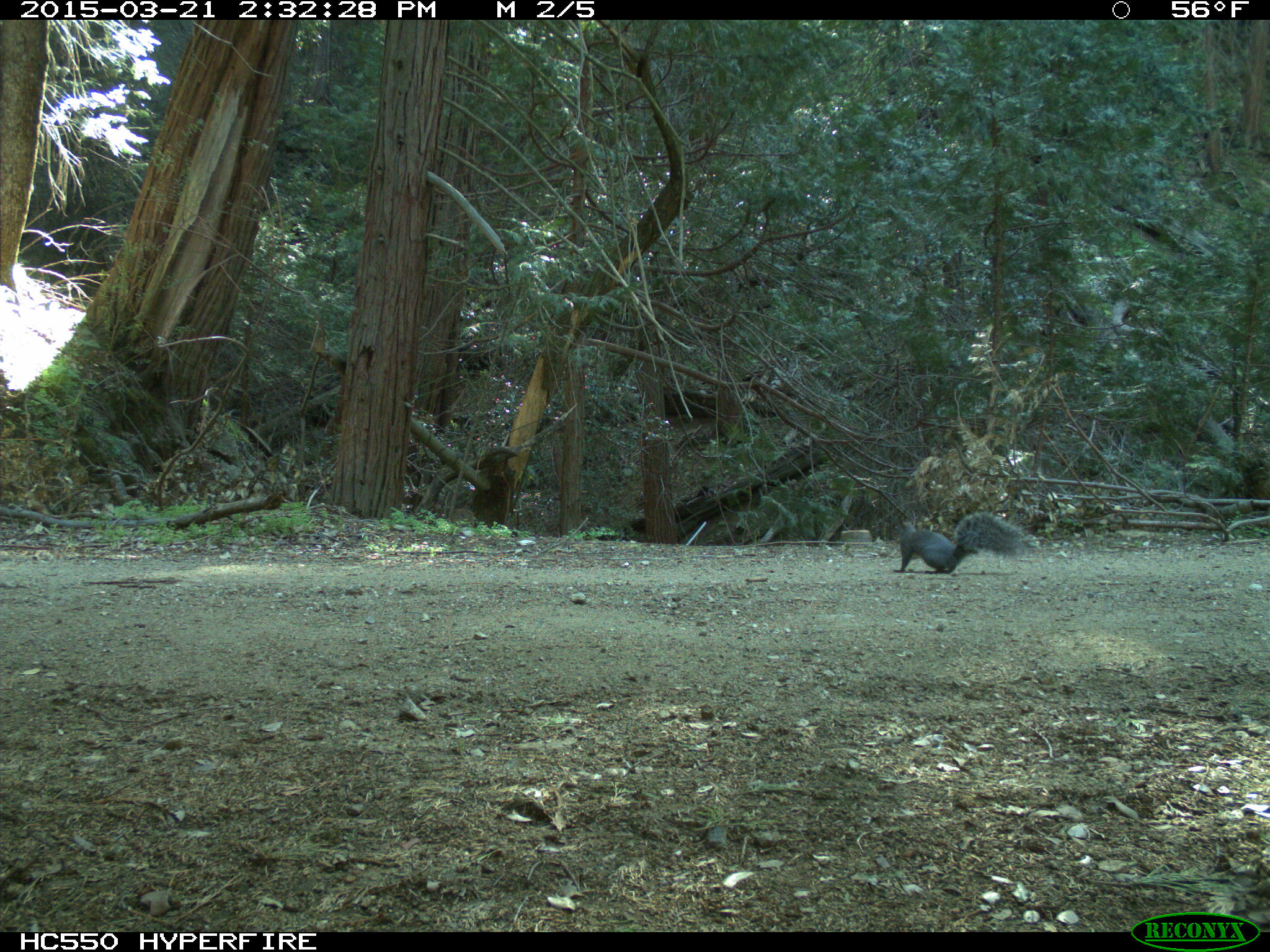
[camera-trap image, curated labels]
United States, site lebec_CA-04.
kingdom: Animalia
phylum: Chordata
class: Mammalia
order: Rodentia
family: Sciuridae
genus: Sciurus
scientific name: Sciurus carolinensis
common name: eastern gray squirrel